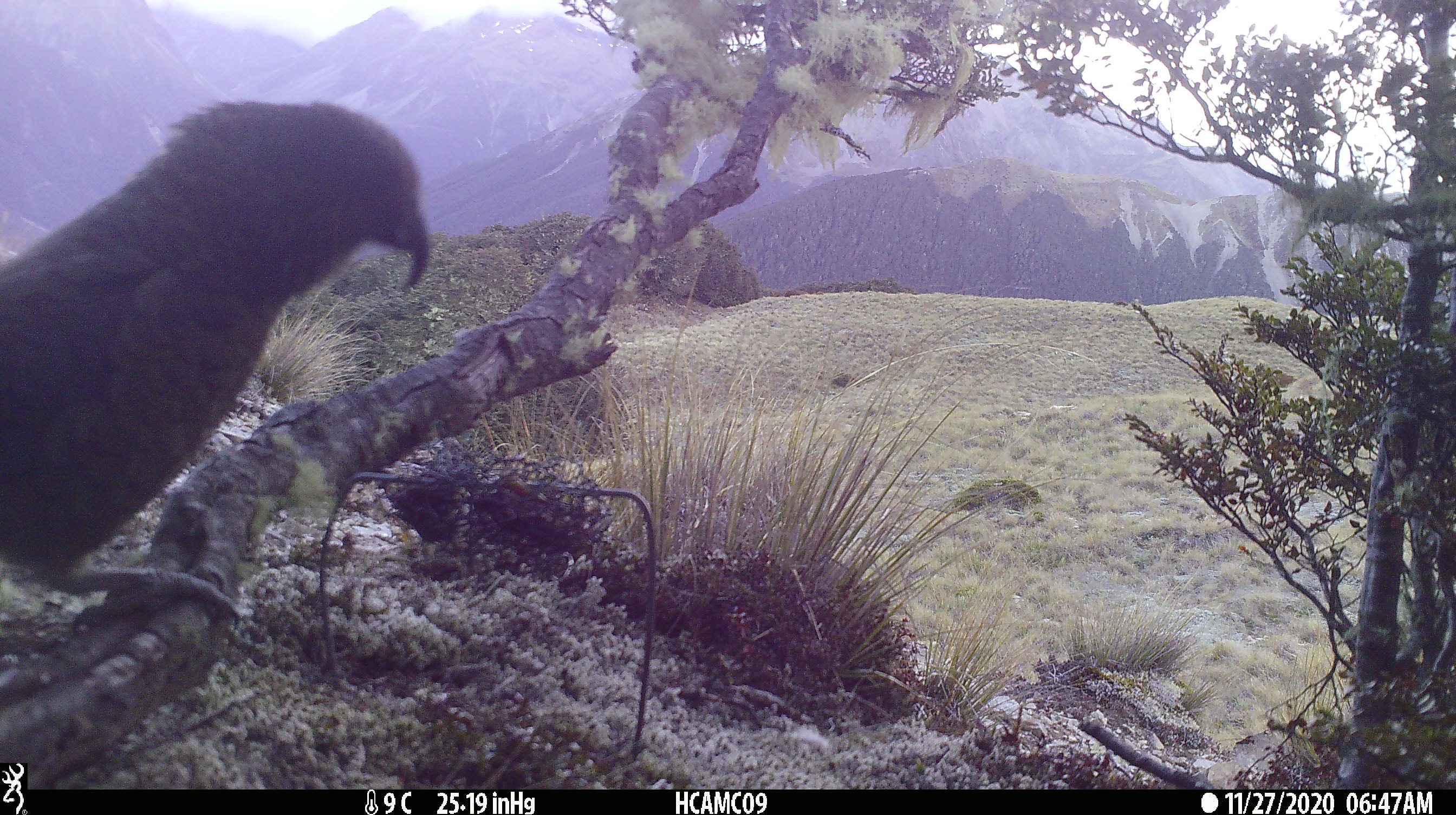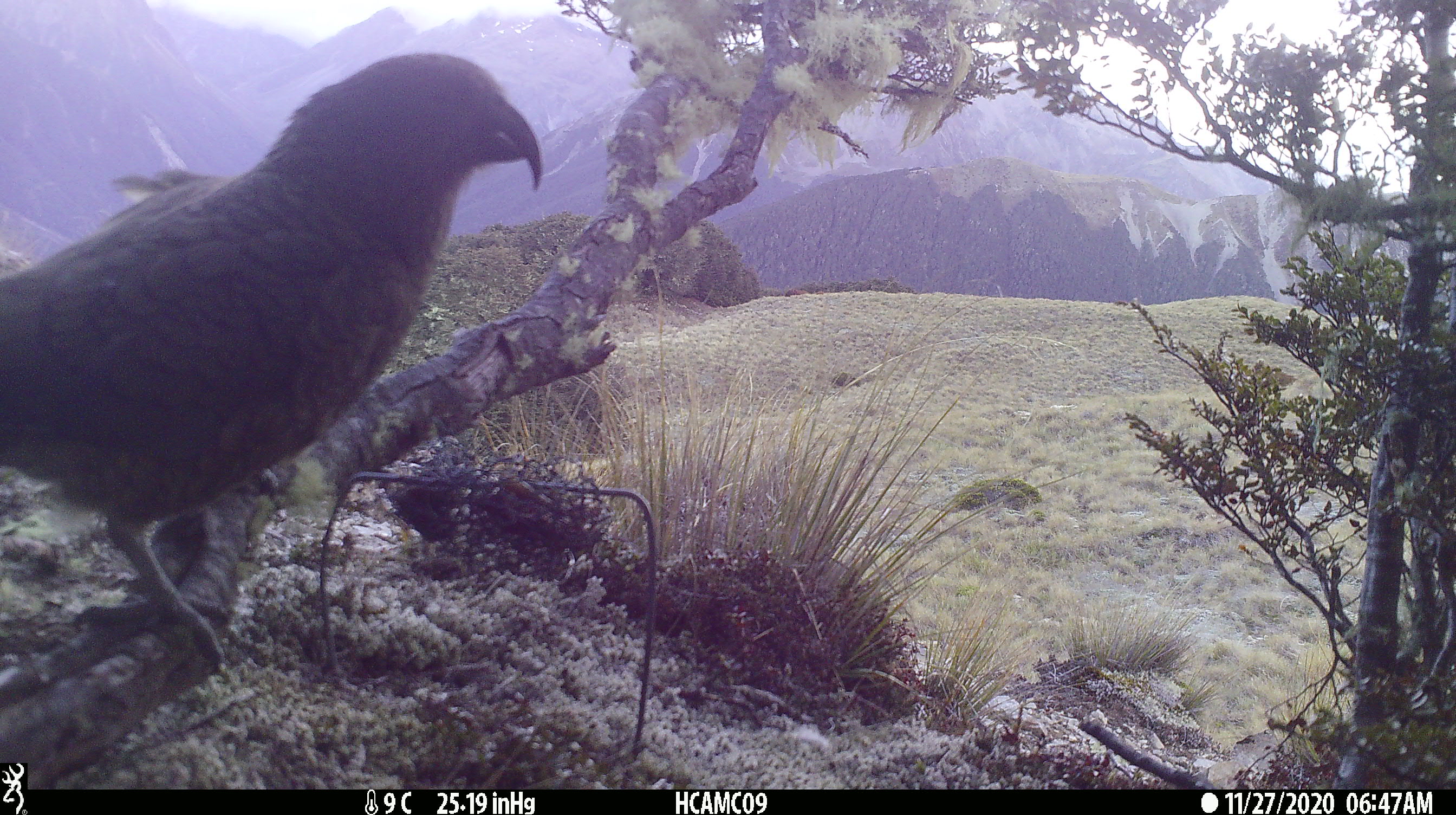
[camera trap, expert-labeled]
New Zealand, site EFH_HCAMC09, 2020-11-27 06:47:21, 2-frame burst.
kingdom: Animalia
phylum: Chordata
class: Aves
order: Psittaciformes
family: Strigopidae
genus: Nestor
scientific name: Nestor notabilis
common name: kea